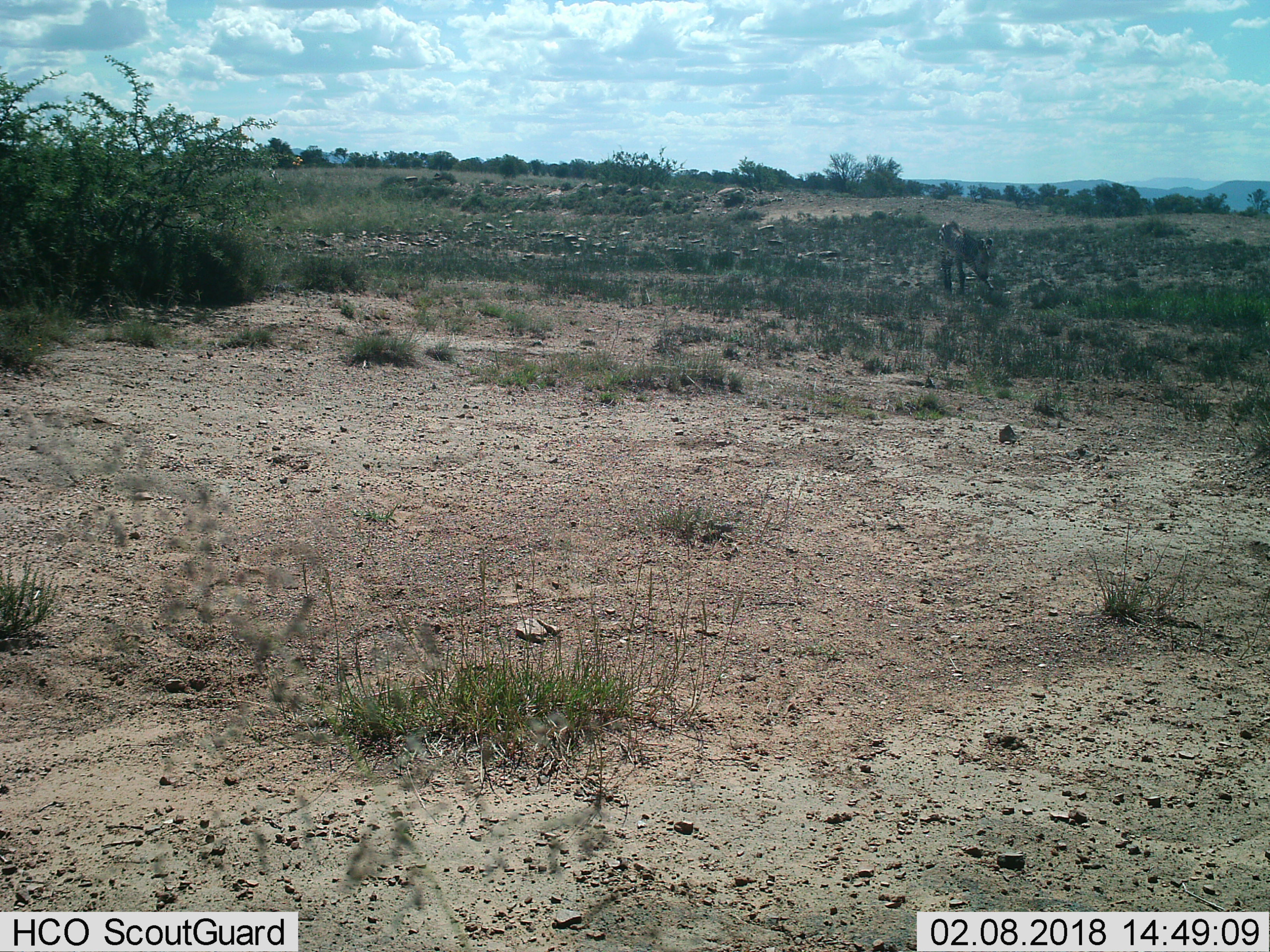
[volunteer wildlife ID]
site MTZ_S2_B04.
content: unidentified animal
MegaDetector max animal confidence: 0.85